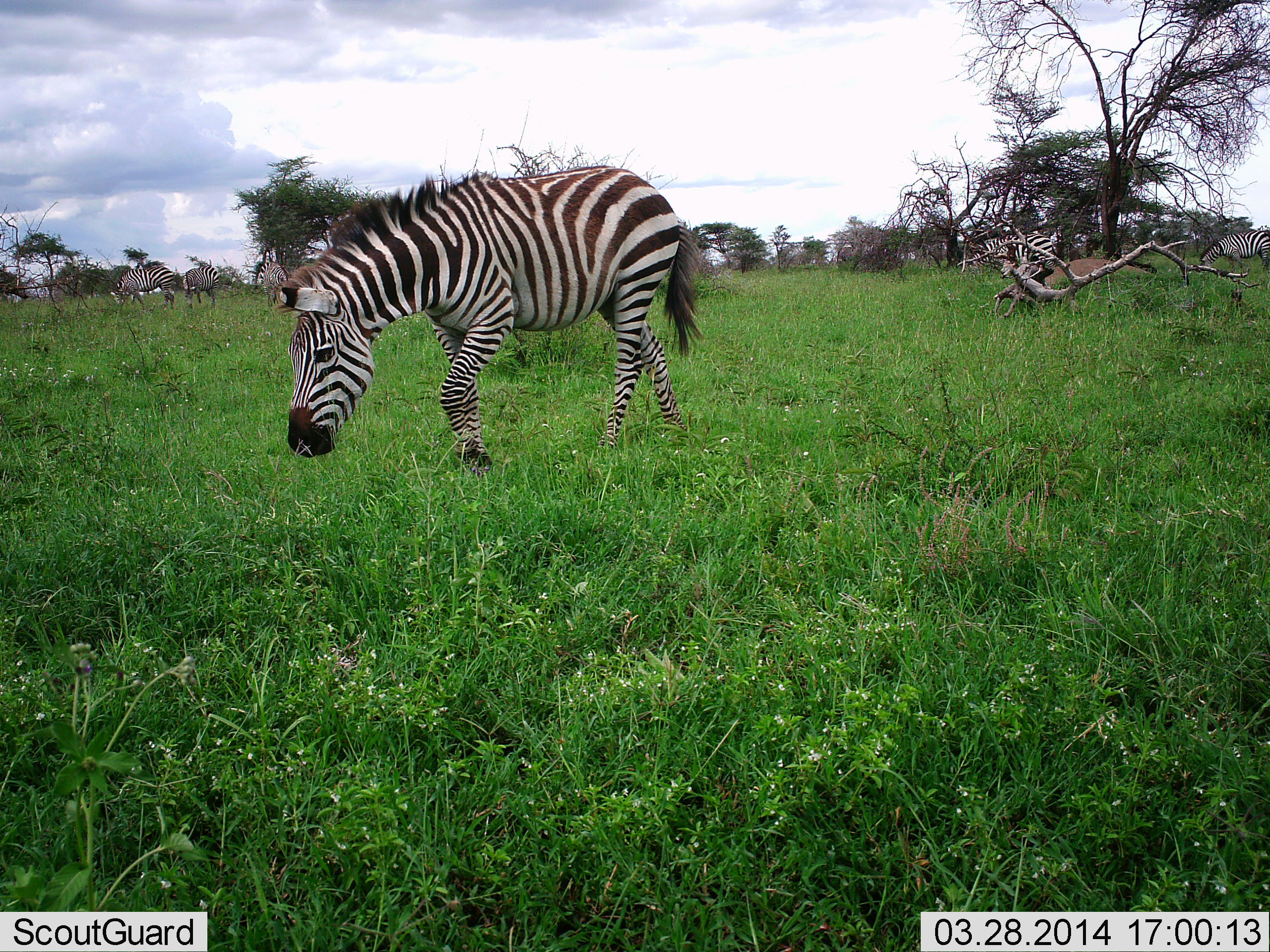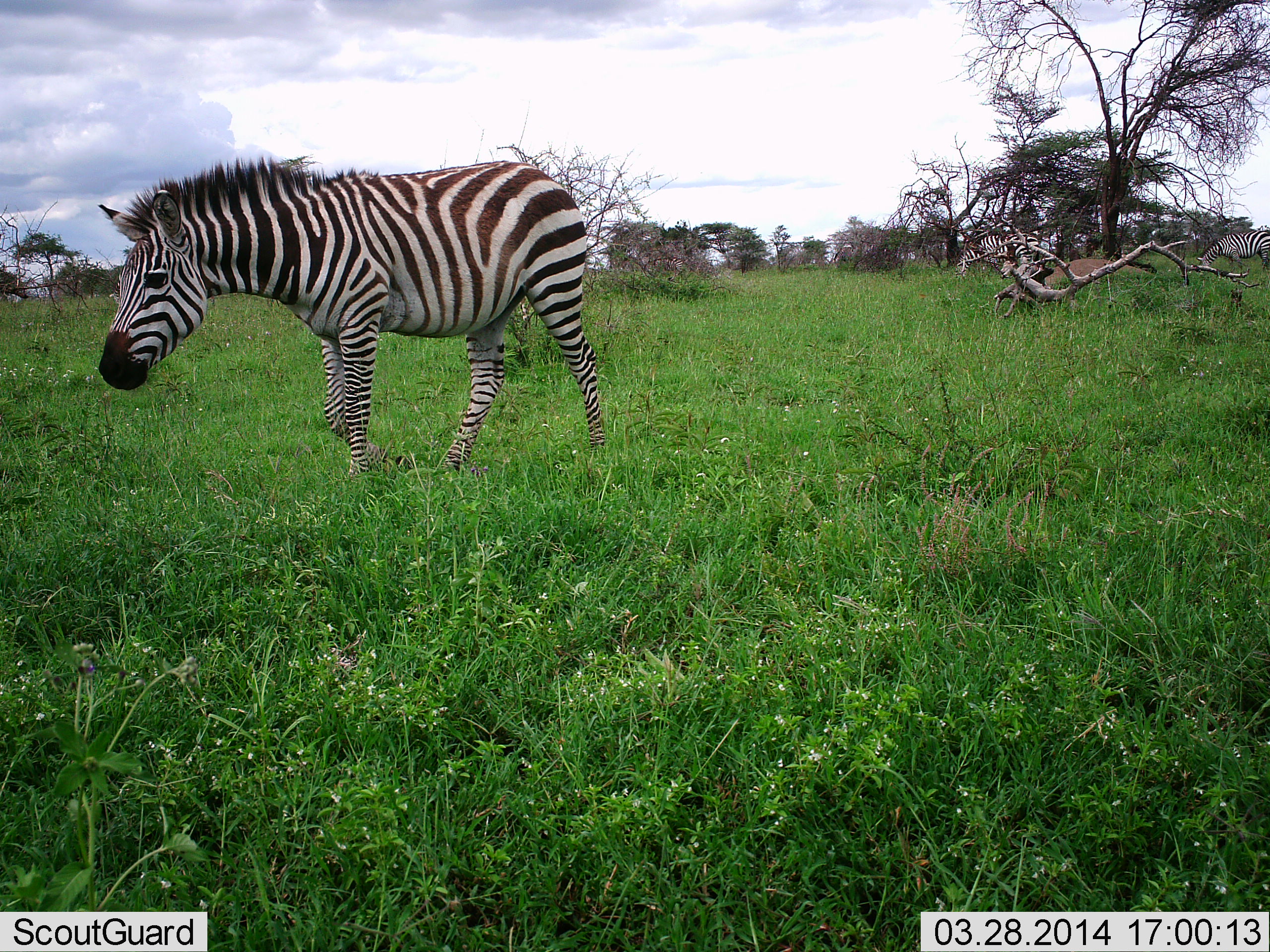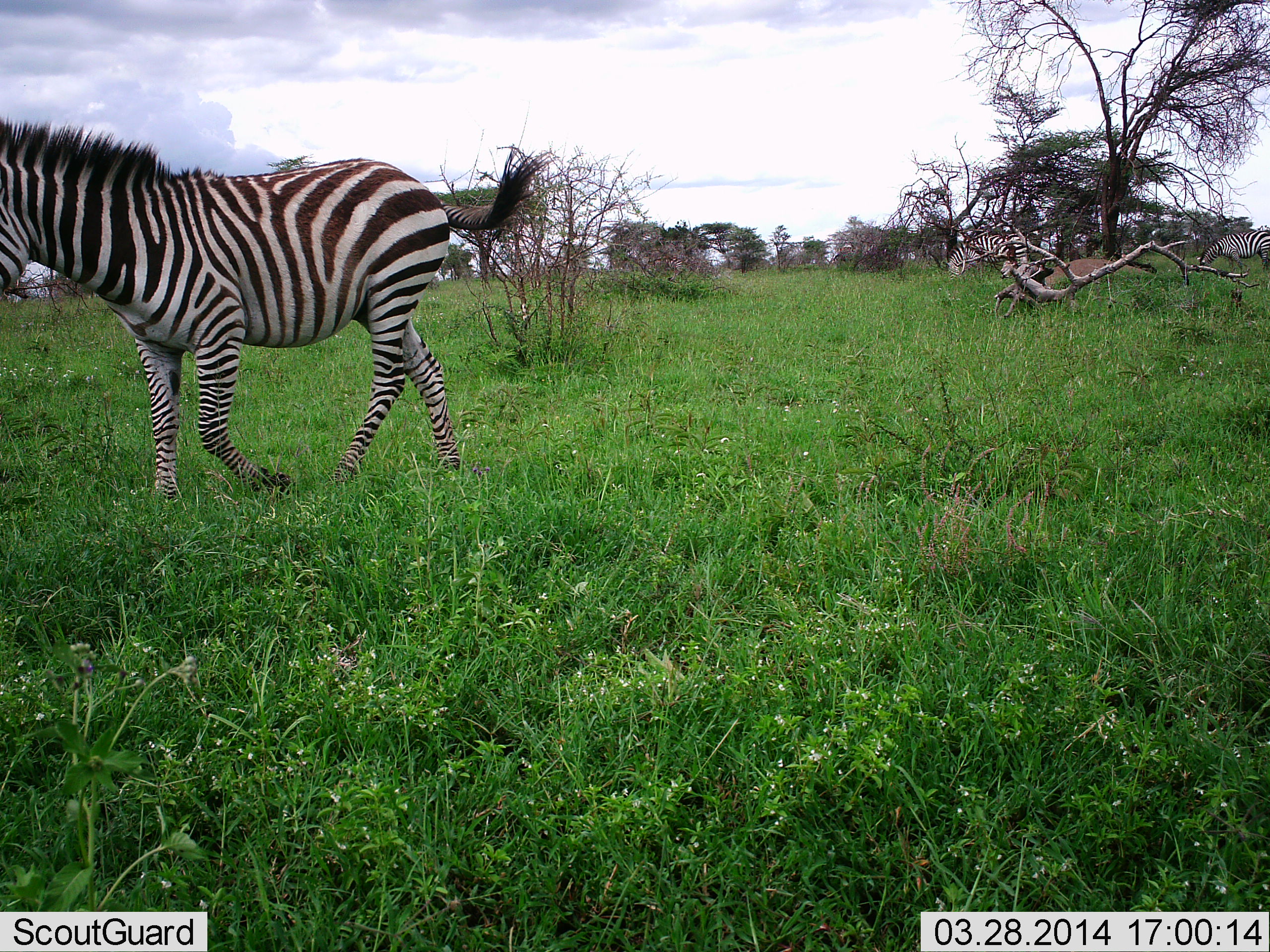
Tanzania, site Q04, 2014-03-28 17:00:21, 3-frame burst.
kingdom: Animalia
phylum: Chordata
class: Mammalia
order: Perissodactyla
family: Equidae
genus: Equus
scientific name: Equus quagga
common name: plains zebra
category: zebra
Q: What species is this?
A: Zebra (plains zebra) (Equus quagga).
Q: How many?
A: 3.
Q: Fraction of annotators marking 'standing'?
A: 60%.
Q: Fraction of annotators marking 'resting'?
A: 0%.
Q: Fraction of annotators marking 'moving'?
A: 60%.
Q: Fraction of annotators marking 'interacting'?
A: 0%.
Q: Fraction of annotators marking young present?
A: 0%.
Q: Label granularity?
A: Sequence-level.